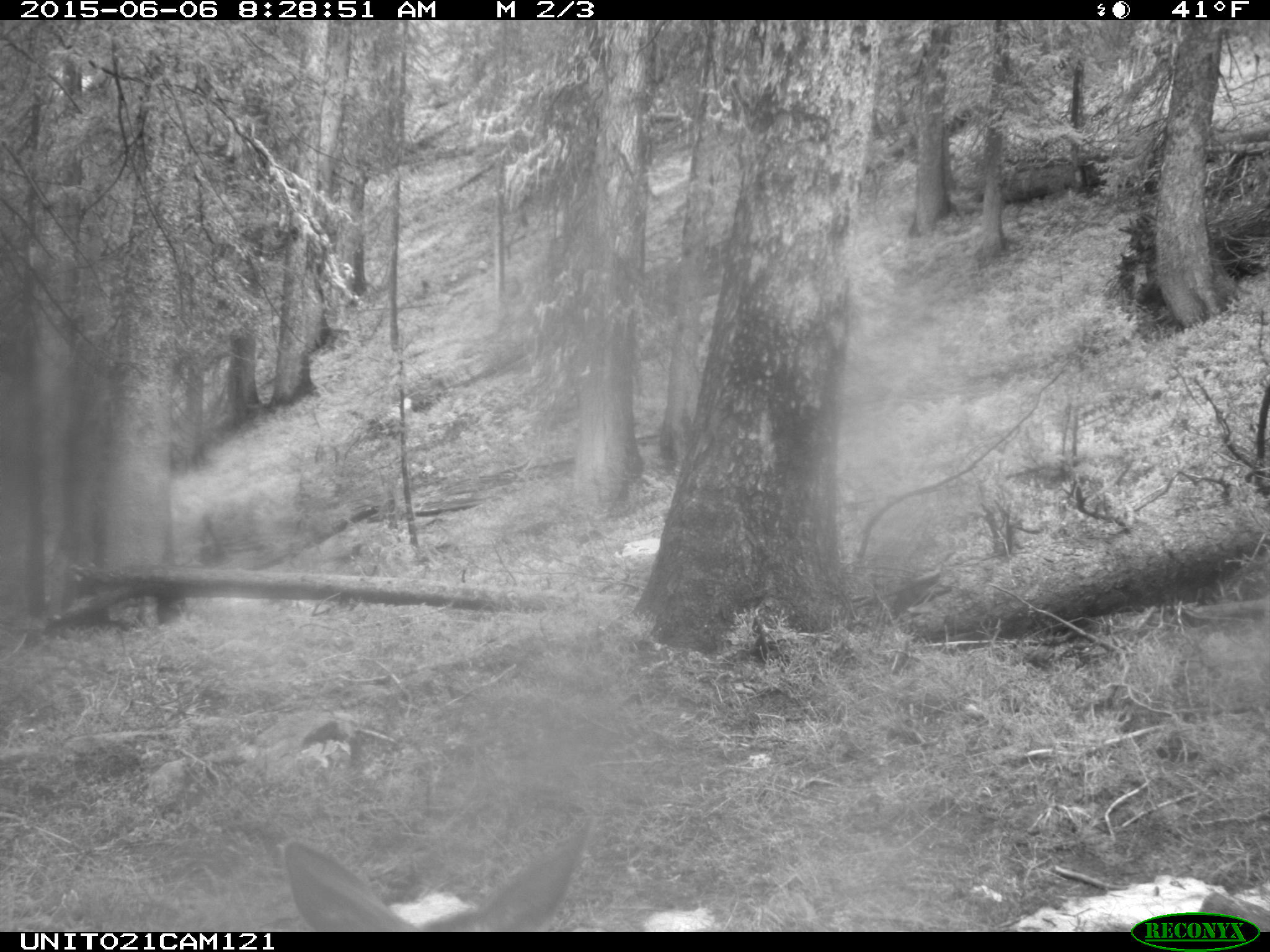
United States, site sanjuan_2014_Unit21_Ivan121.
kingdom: Animalia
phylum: Chordata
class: Mammalia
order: Artiodactyla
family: Cervidae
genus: Odocoileus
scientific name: Odocoileus hemionus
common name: mule deer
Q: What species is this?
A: Odocoileus hemionus (mule deer).